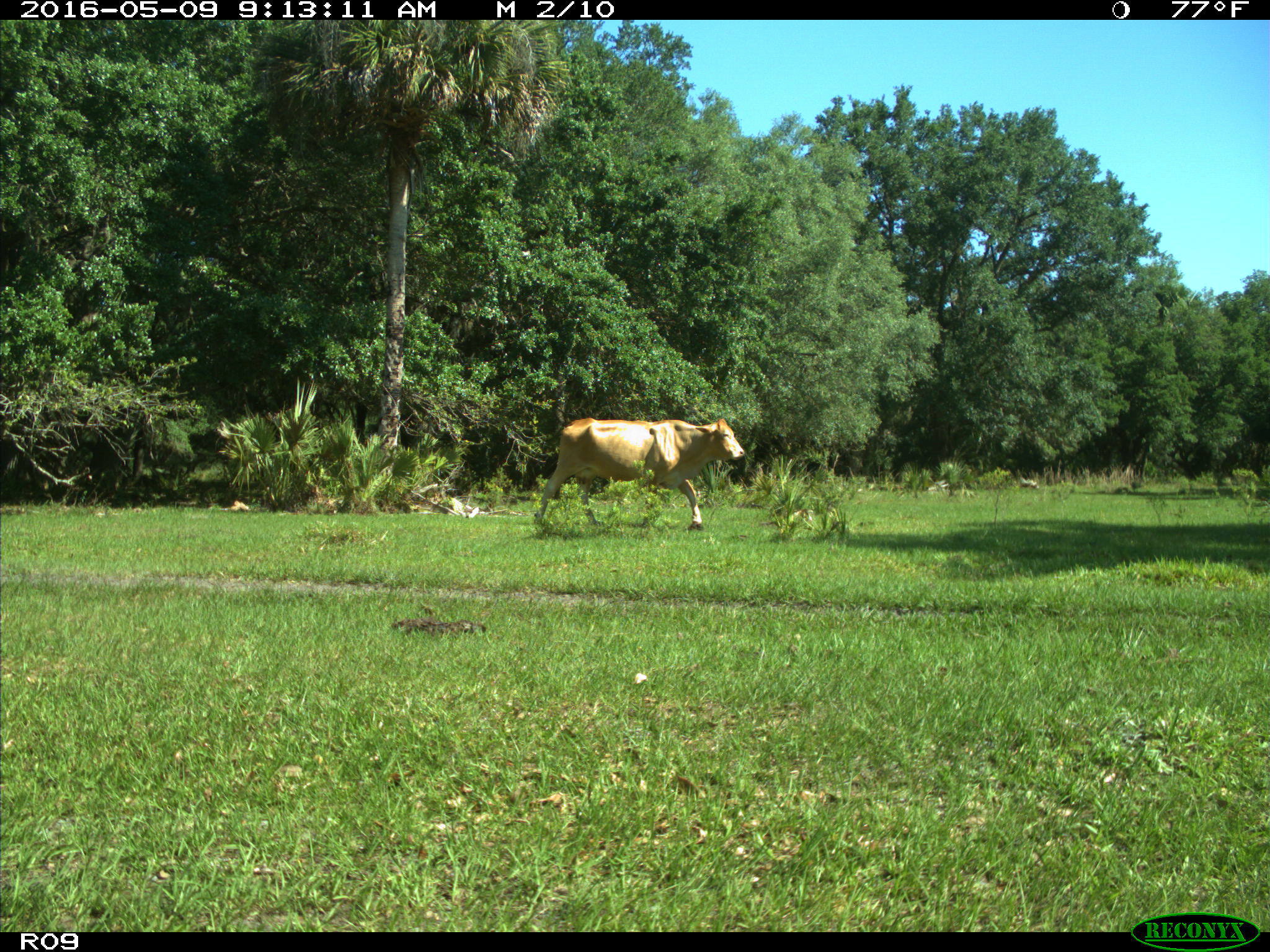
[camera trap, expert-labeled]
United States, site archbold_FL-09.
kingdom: Animalia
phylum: Chordata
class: Mammalia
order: Artiodactyla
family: Bovidae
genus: Bos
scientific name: Bos taurus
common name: domestic cow